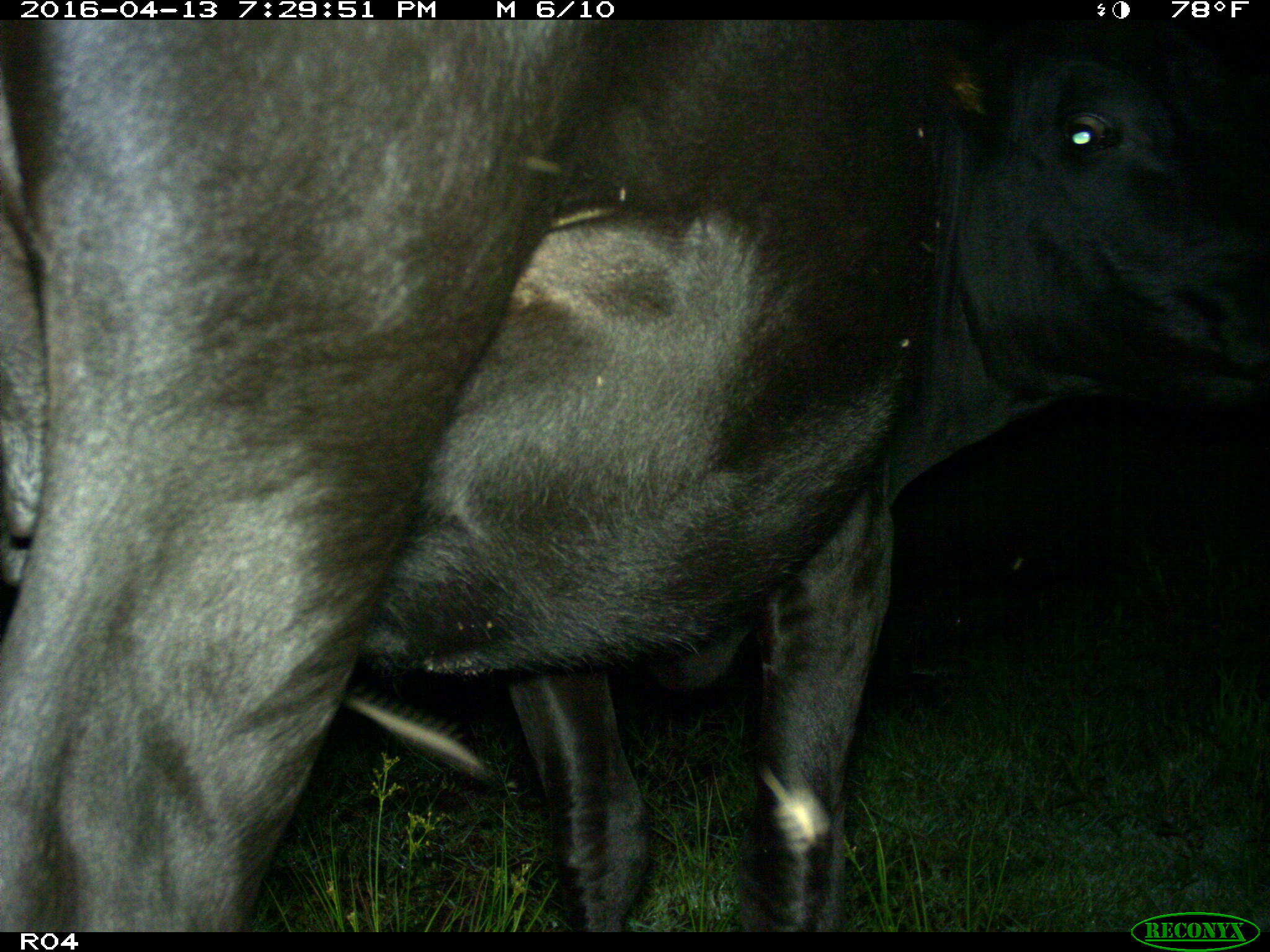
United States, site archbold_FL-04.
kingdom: Animalia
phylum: Chordata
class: Mammalia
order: Artiodactyla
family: Bovidae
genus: Bos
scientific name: Bos taurus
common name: domestic cow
Bos taurus (domestic cow).